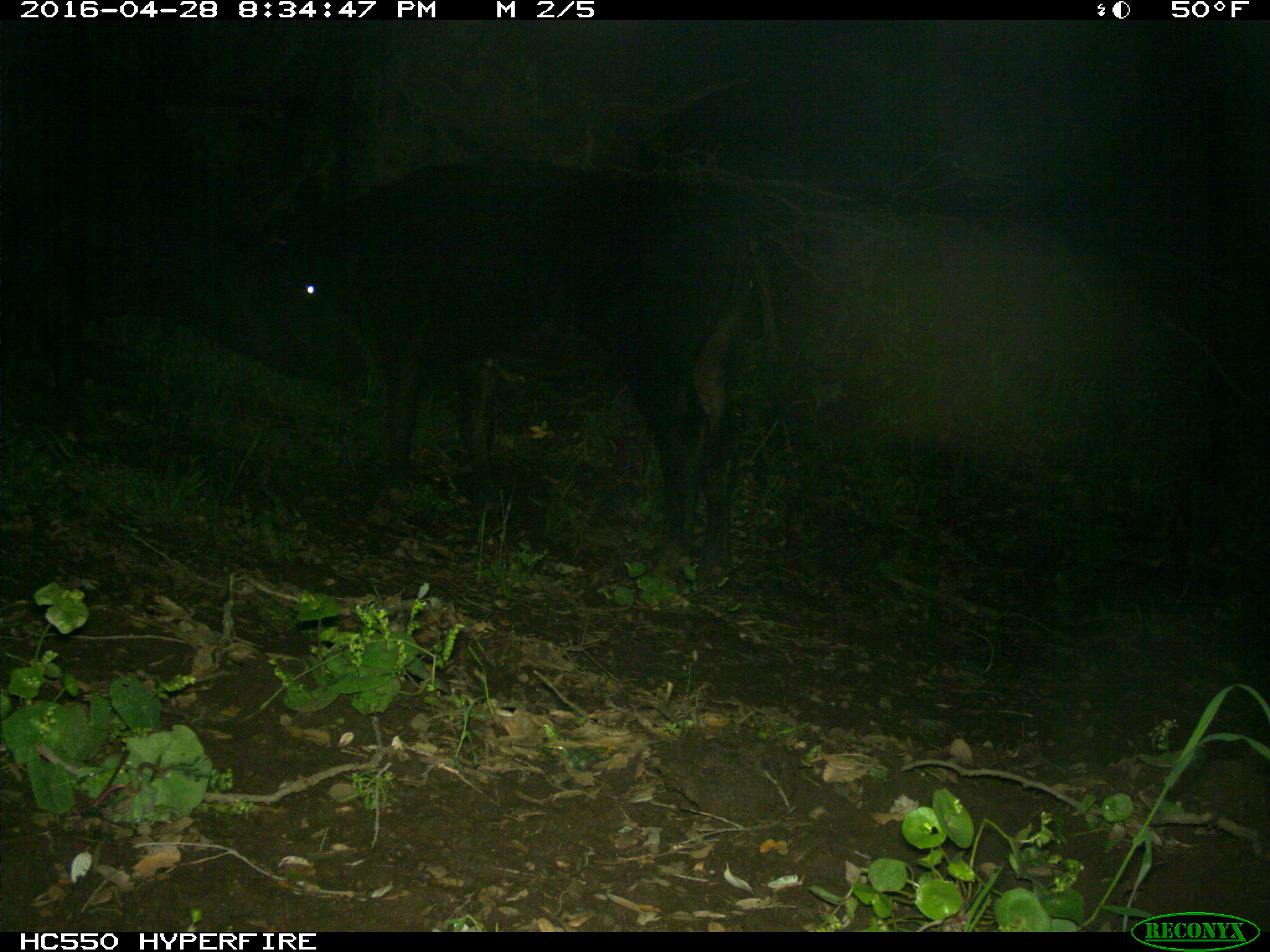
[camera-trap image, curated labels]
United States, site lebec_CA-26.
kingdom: Animalia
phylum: Chordata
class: Mammalia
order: Artiodactyla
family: Bovidae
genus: Bos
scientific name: Bos taurus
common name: domestic cow